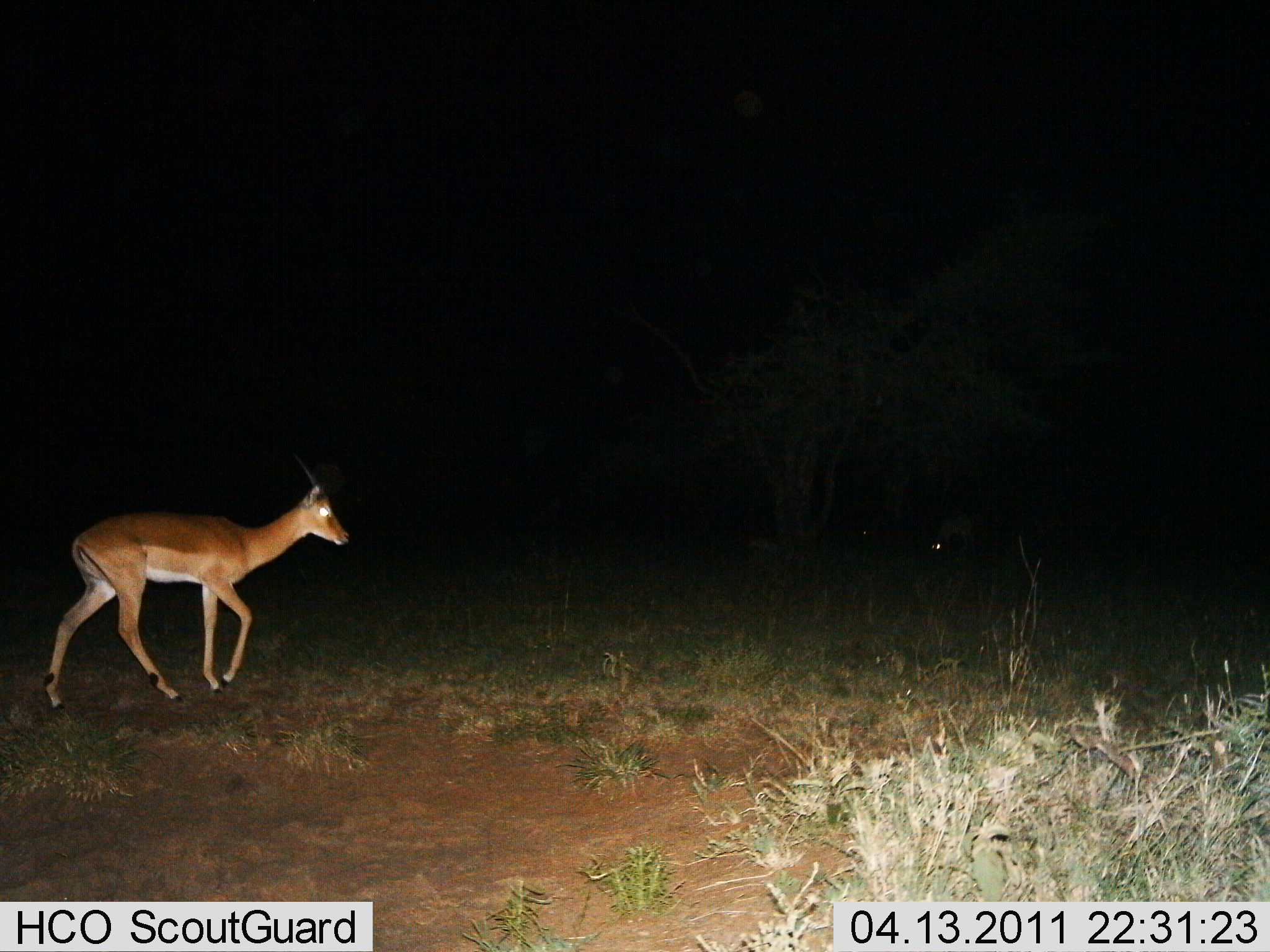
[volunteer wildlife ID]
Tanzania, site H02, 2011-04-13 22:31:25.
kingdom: Animalia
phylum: Chordata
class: Mammalia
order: Artiodactyla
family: Bovidae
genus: Nanger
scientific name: Nanger granti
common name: grant's gazelle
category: gazellegrants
Gazellegrants (grant's gazelle) (Nanger granti), count 1. Behavior (volunteer vote fractions): standing 23%, resting 0%, moving 77%, interacting 0%. Young present (vote fraction): 0%. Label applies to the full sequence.